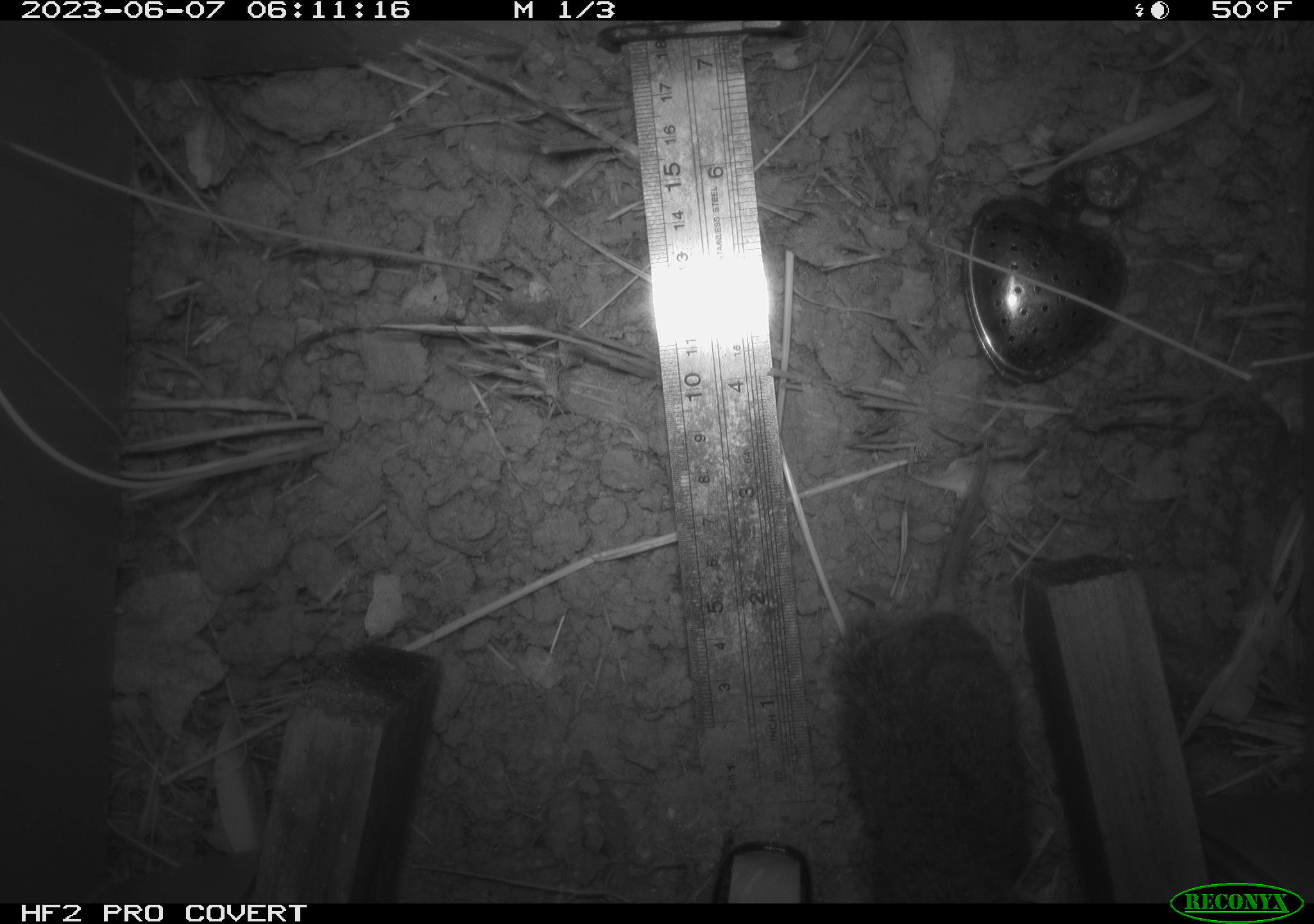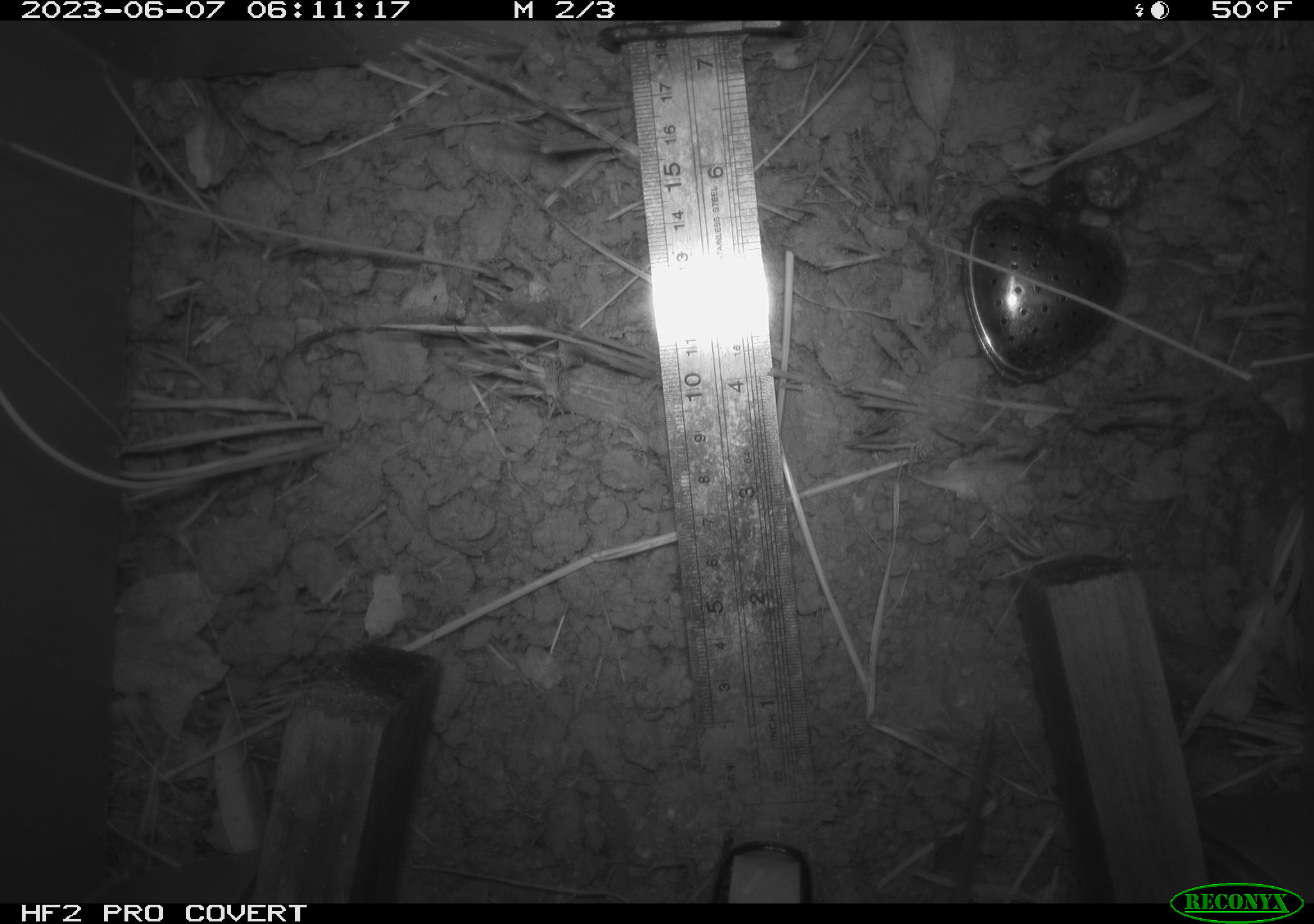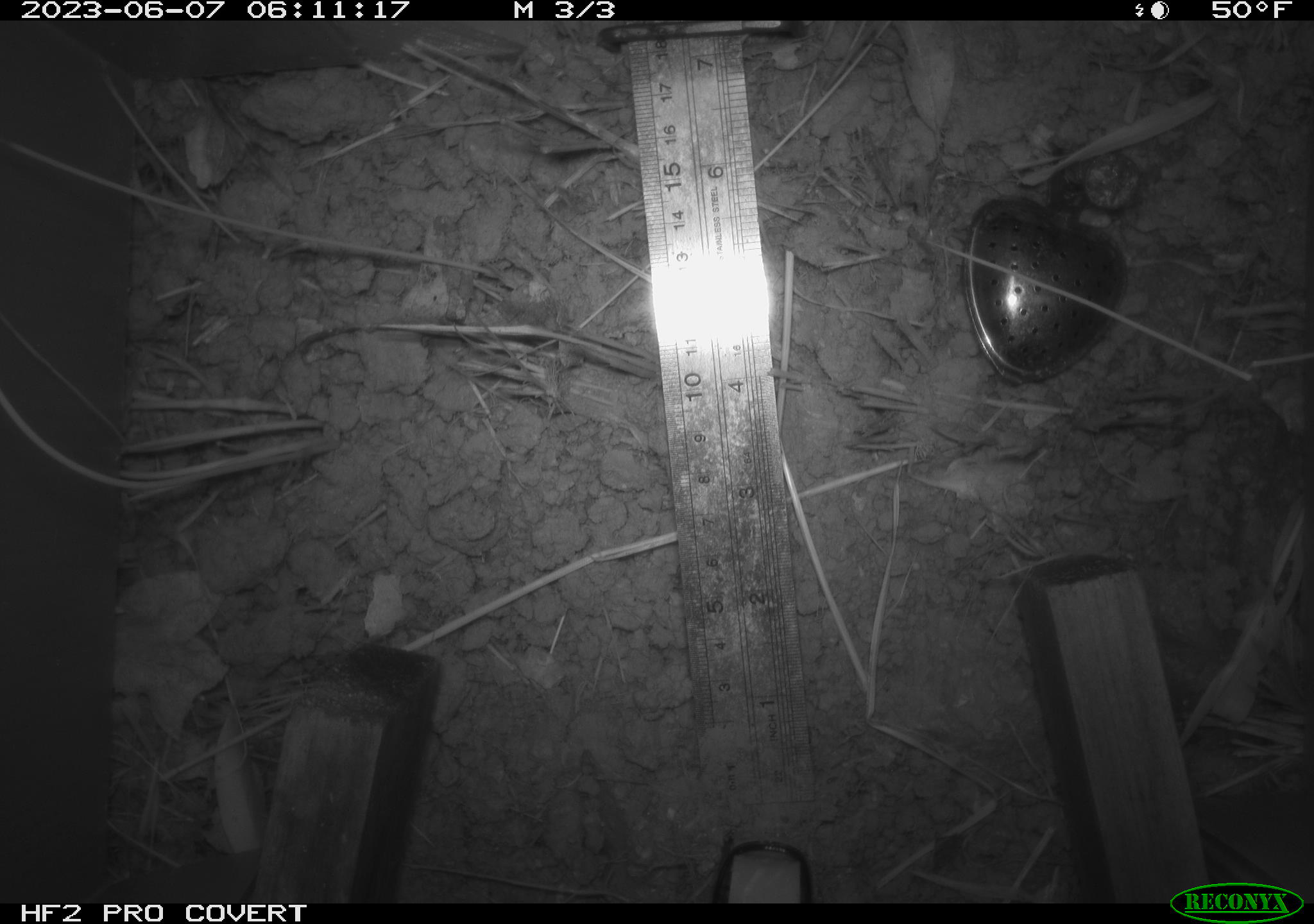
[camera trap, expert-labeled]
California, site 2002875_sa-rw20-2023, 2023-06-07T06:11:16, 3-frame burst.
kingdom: Animalia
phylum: Chordata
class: Mammalia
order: Rodentia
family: Cricetidae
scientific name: Arvicolinae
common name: voles, lemmings, and muskrats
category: arvicolinae subfamily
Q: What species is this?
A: Arvicolinae subfamily (voles, lemmings, and muskrats) (Arvicolinae).